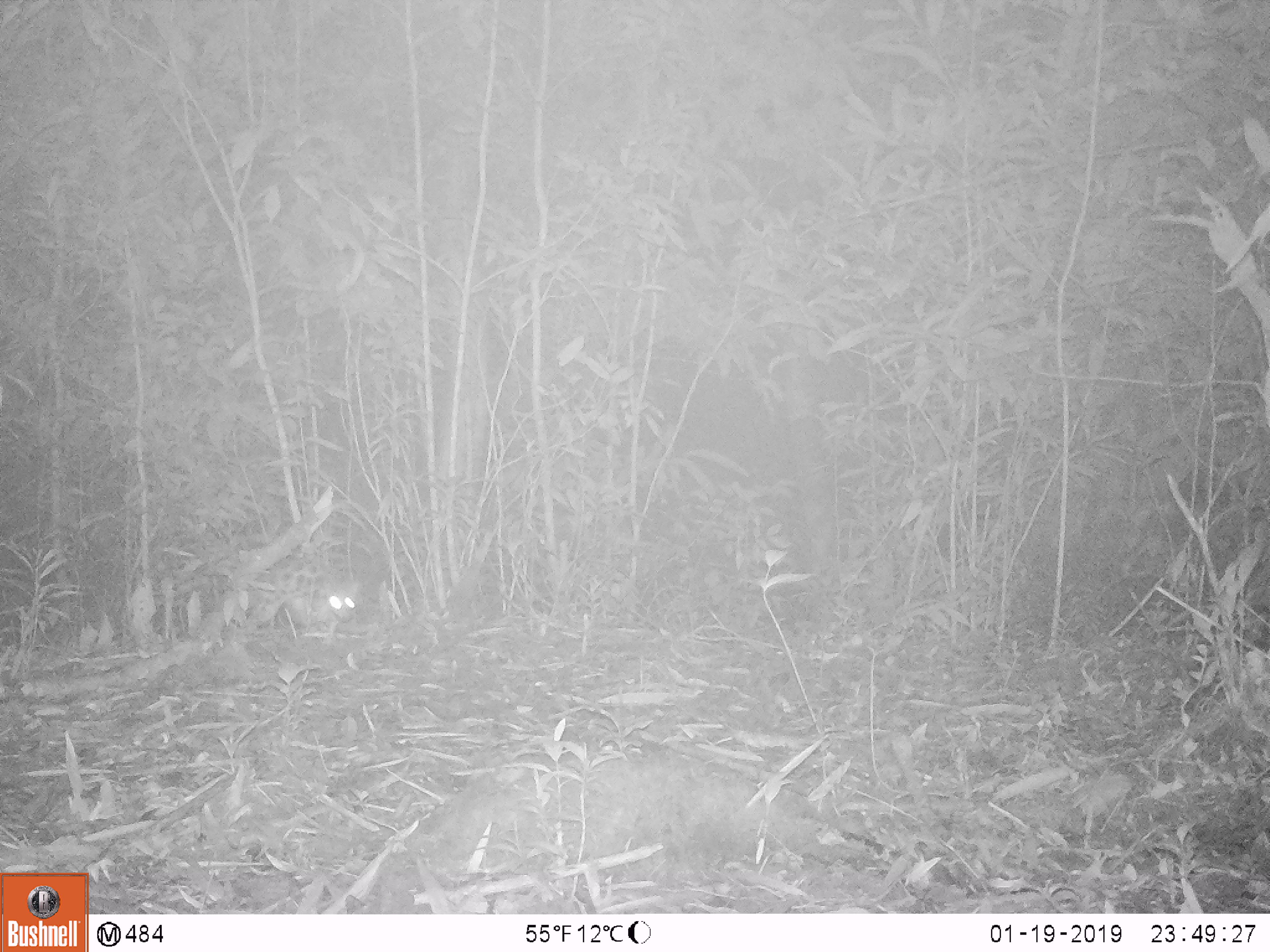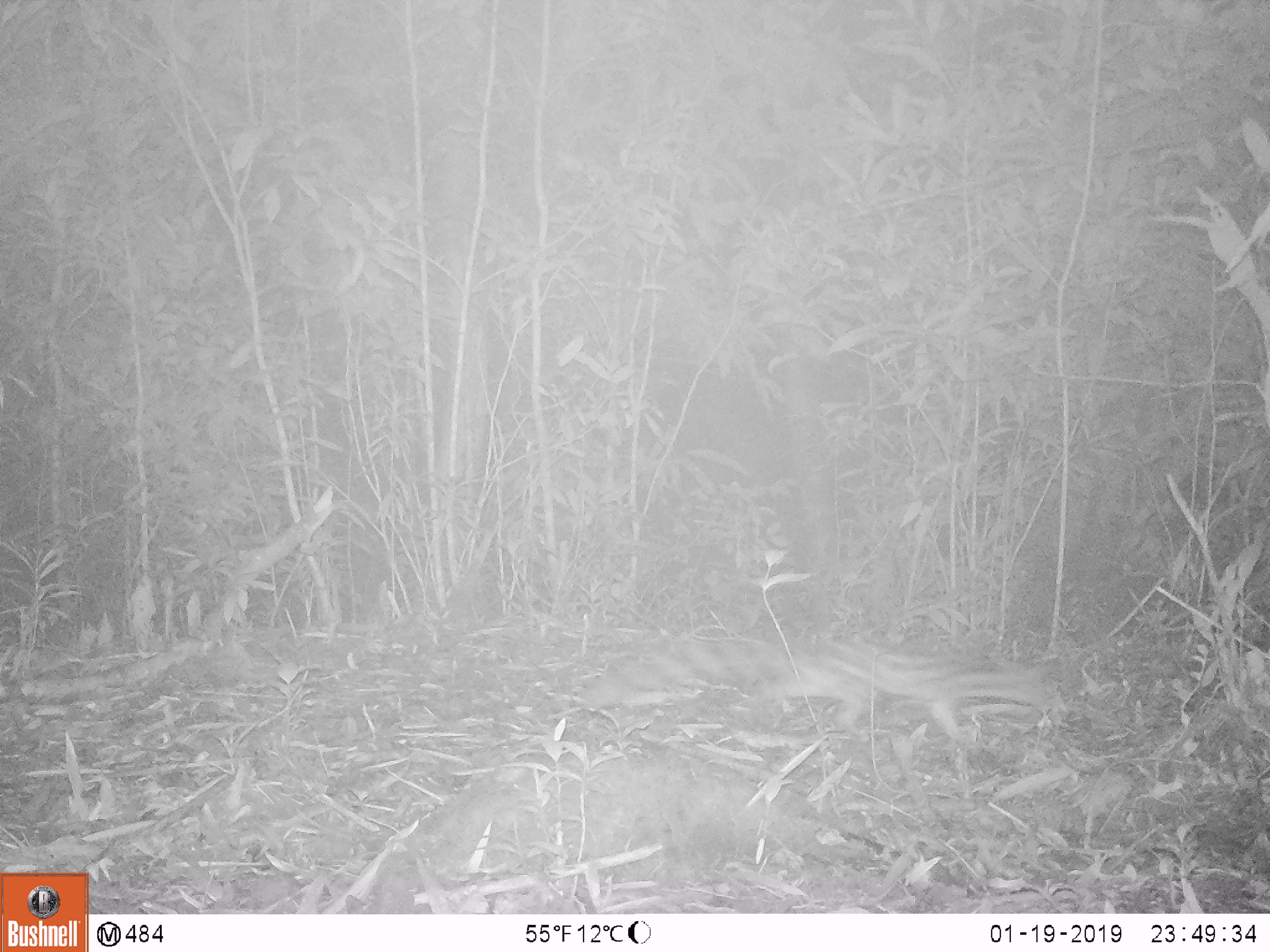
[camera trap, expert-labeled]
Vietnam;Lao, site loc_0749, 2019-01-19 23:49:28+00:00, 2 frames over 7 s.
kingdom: Animalia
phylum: Chordata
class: Mammalia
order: Carnivora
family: Prionodontidae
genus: Prionodon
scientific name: Prionodon pardicolor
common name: spotted linsang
Spotted linsang (Prionodon pardicolor). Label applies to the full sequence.